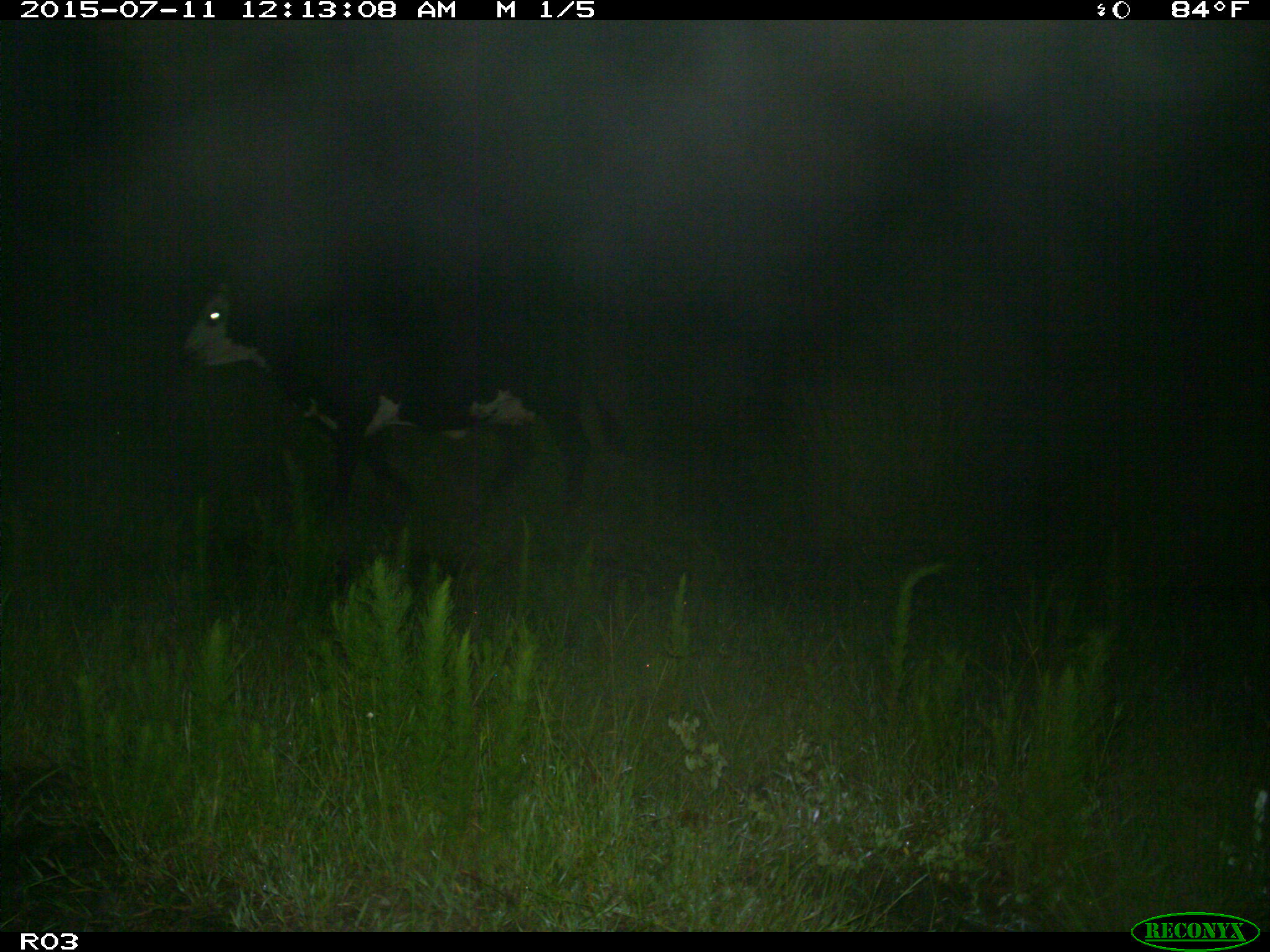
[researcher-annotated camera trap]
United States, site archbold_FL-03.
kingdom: Animalia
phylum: Chordata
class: Mammalia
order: Artiodactyla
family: Bovidae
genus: Bos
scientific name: Bos taurus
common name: domestic cow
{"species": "Bos taurus (domestic cow)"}